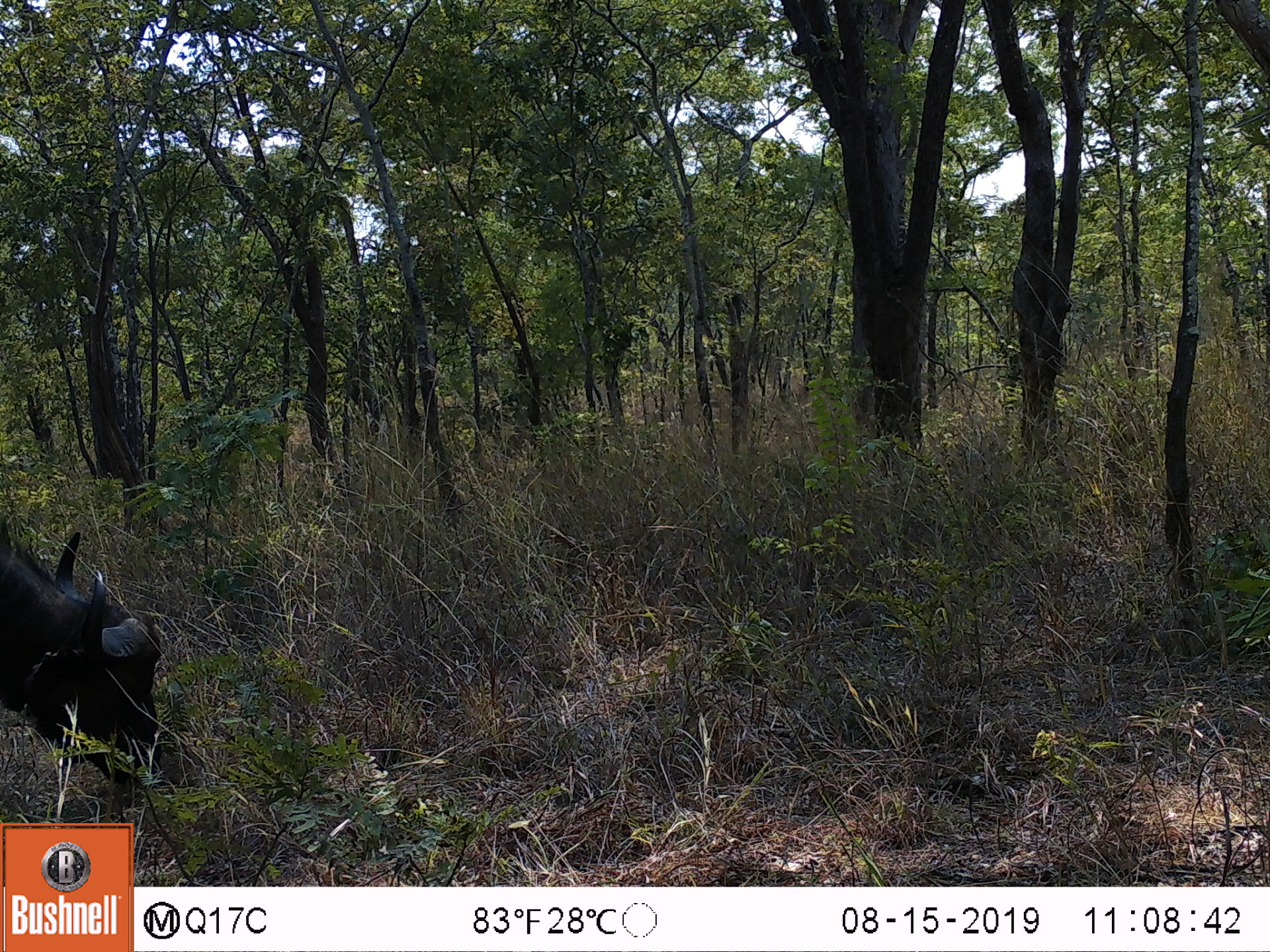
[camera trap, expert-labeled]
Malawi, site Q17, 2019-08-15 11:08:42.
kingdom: Animalia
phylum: Chordata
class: Mammalia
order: Artiodactyla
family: Bovidae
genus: Syncerus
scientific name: Syncerus caffer caffer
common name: cape buffalo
Cape buffalo (Syncerus caffer caffer), count 1.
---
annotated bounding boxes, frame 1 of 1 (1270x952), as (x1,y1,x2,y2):
cape buffalo: (2,510,187,803)